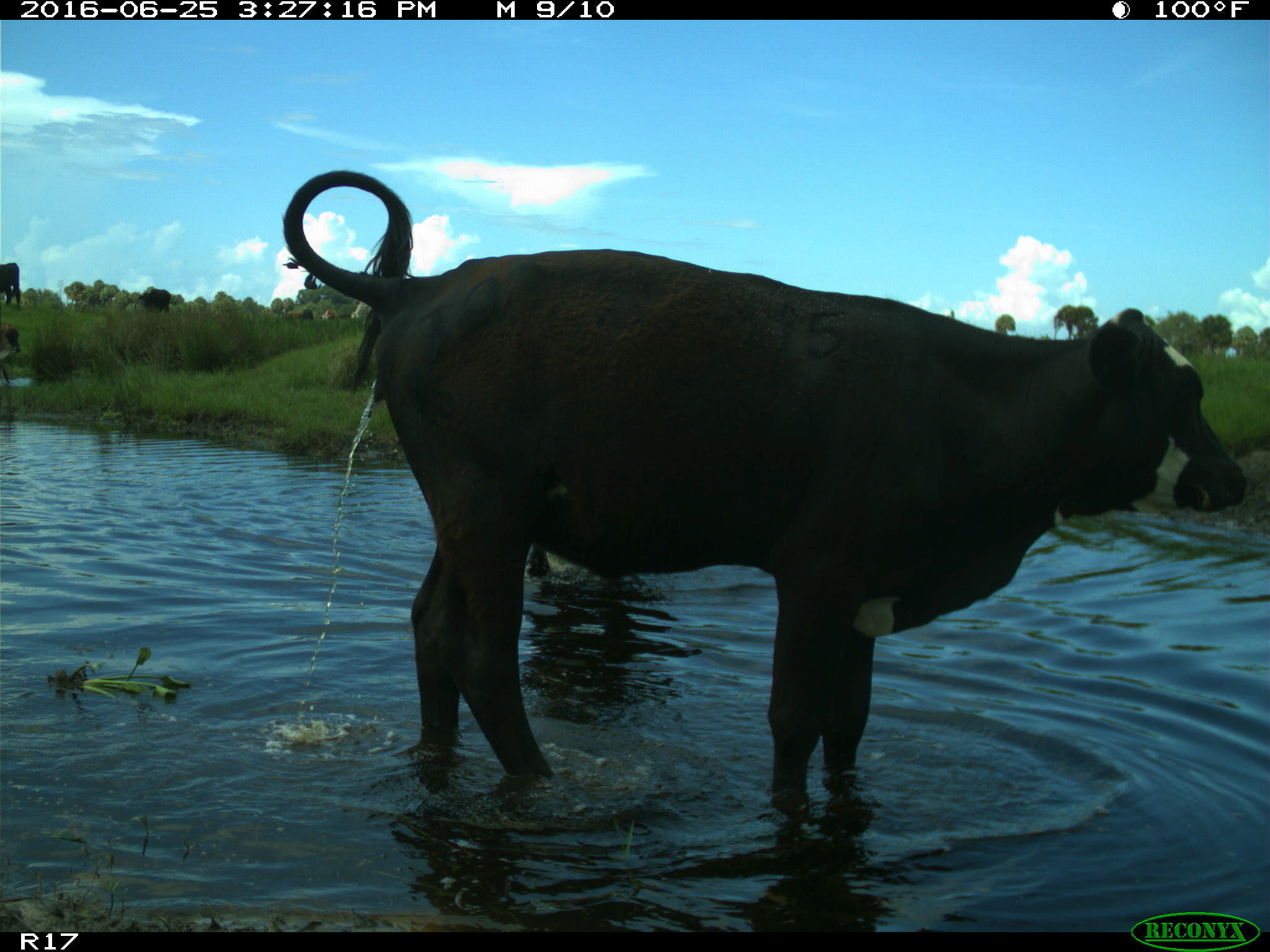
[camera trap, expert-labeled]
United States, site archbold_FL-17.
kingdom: Animalia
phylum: Chordata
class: Mammalia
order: Artiodactyla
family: Bovidae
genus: Bos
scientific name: Bos taurus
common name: domestic cow